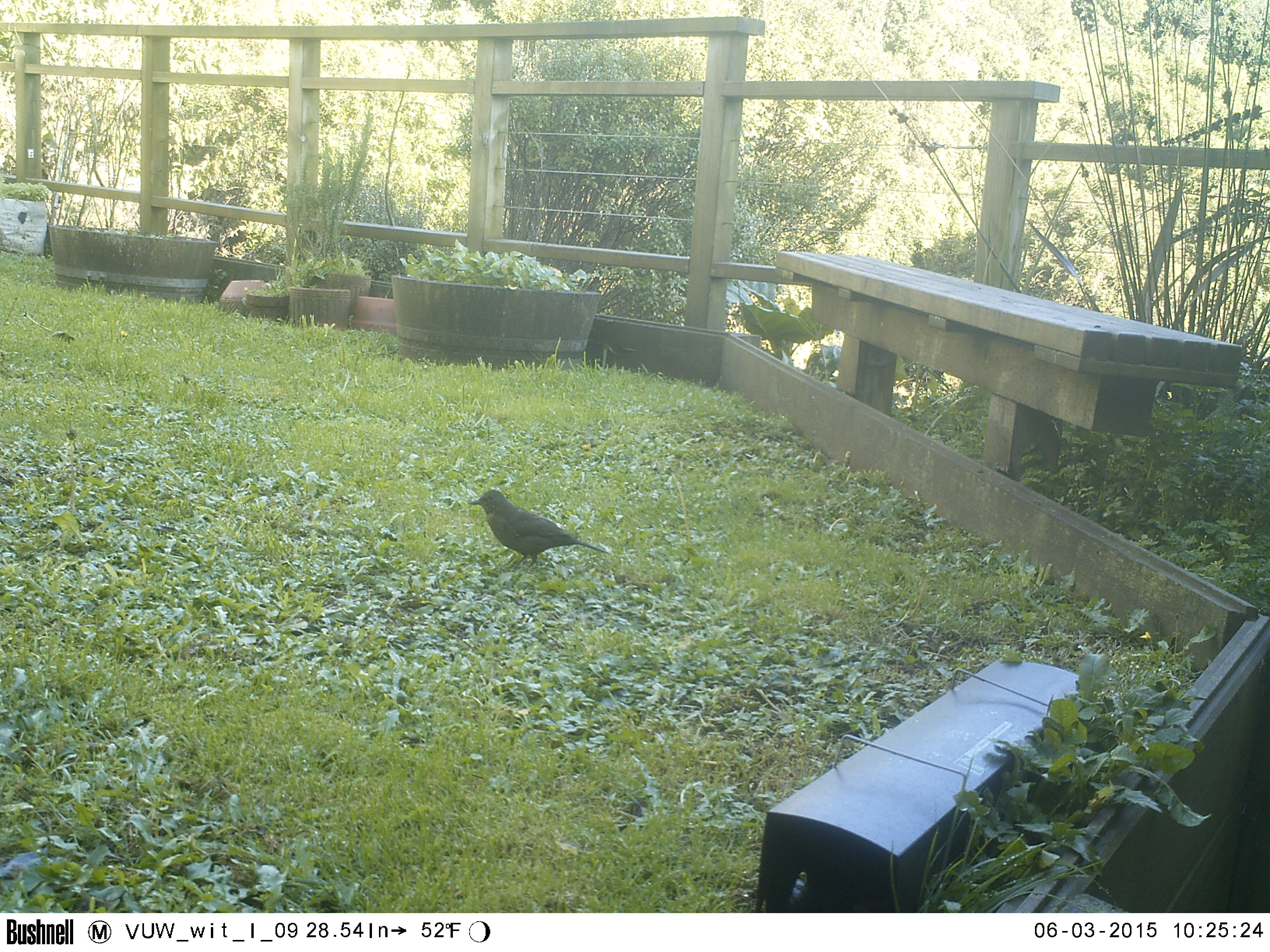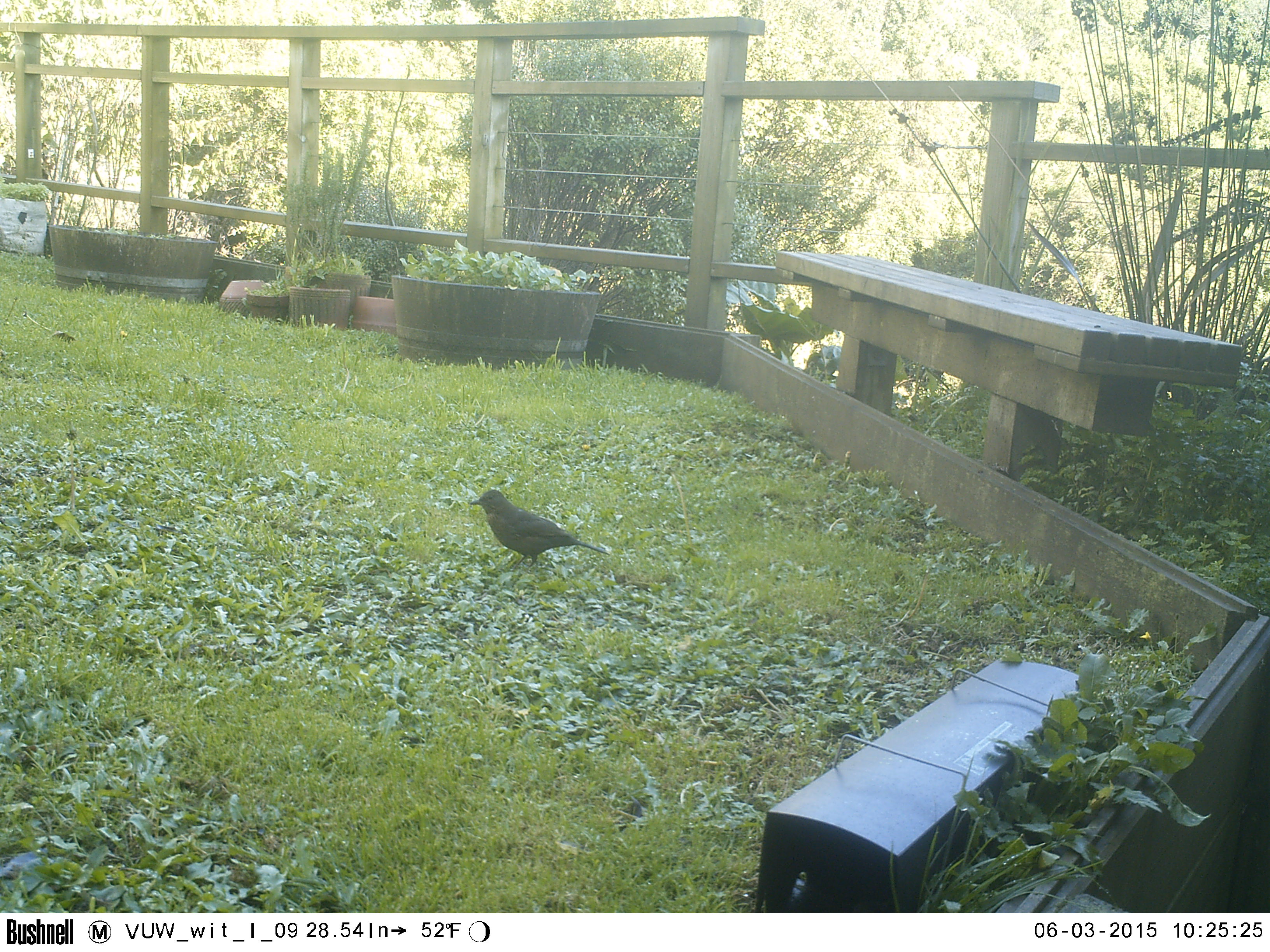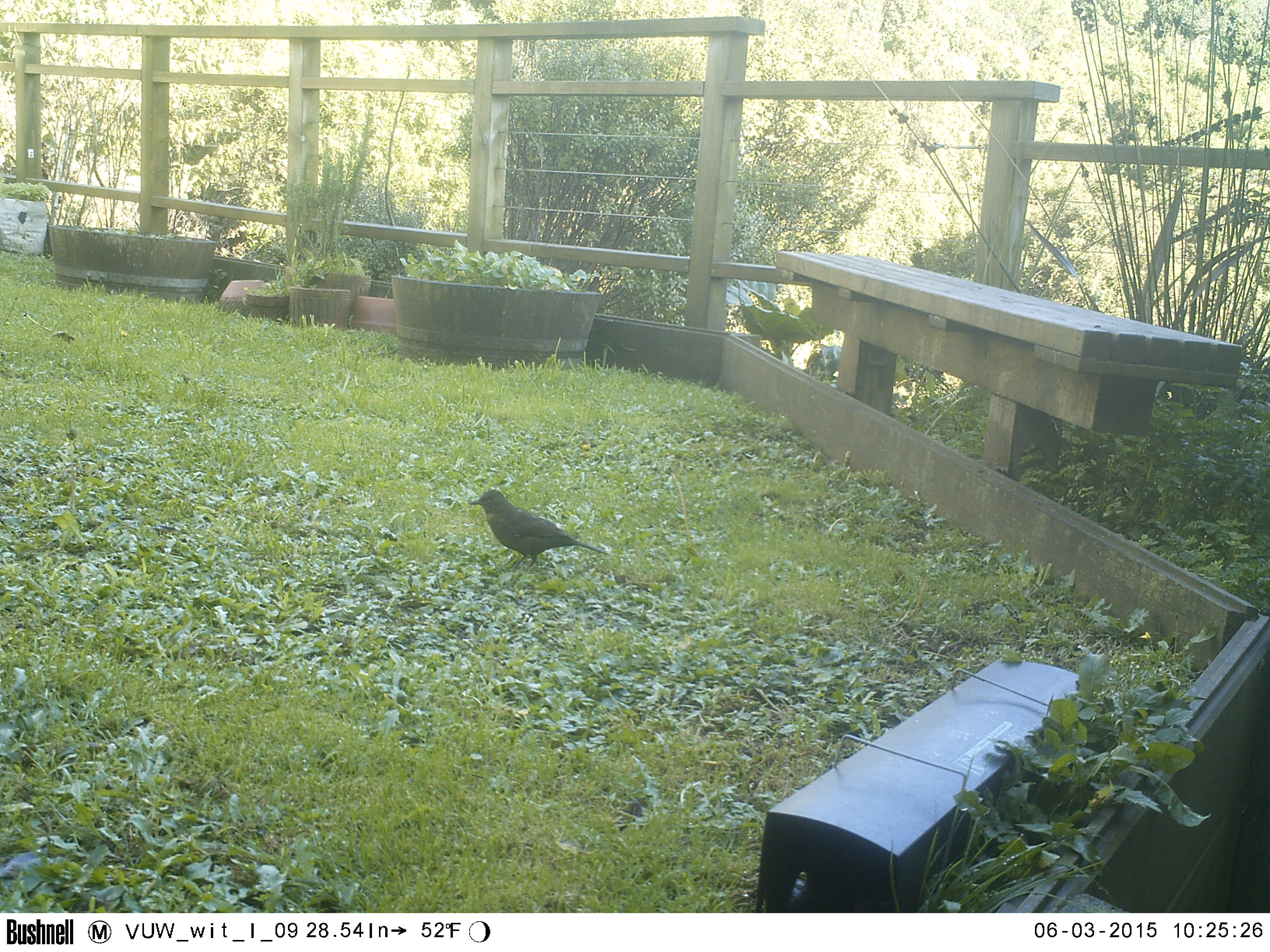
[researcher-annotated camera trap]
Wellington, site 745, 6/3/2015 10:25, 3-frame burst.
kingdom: Animalia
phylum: Chordata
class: Aves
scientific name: Aves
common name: bird